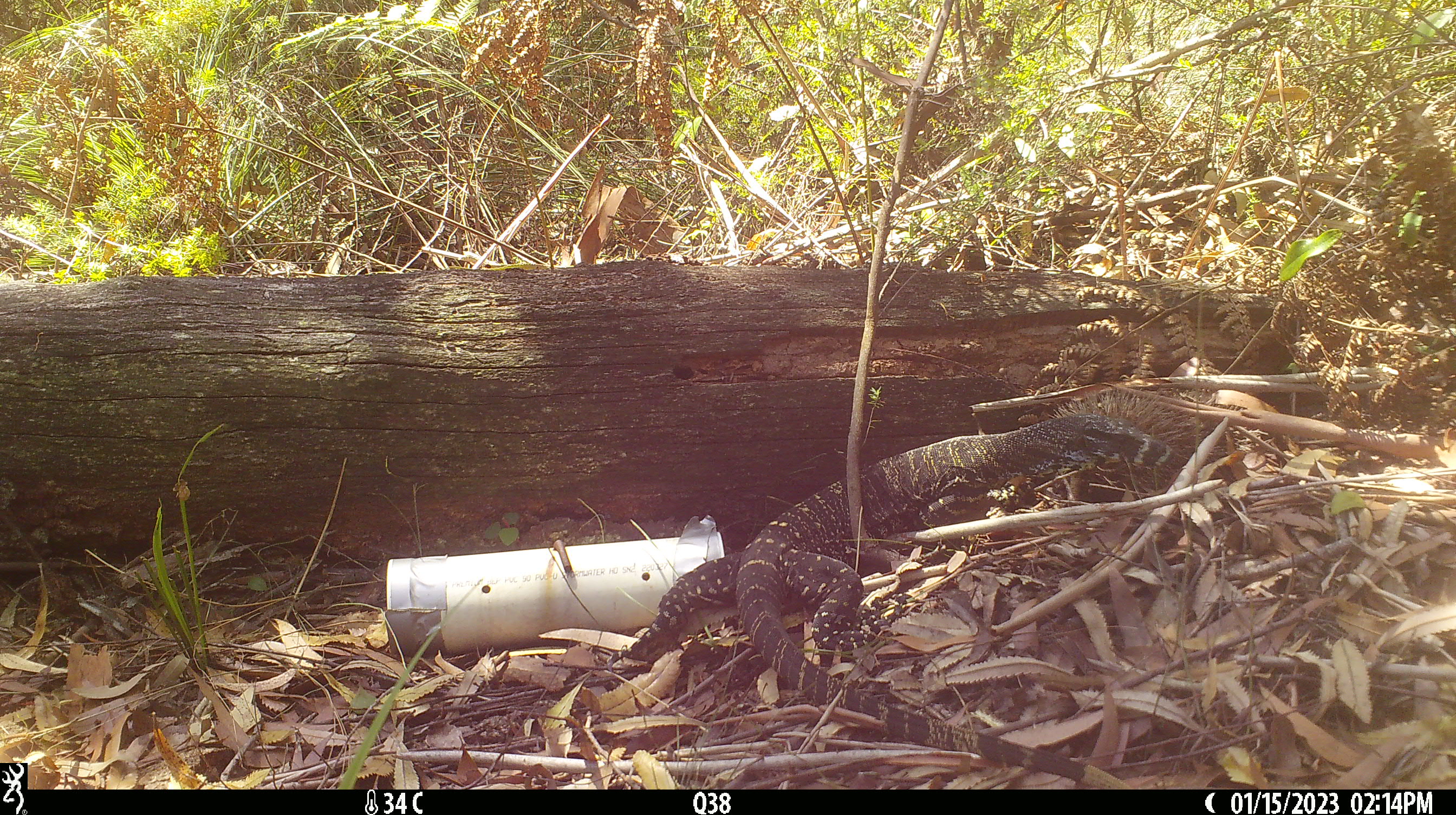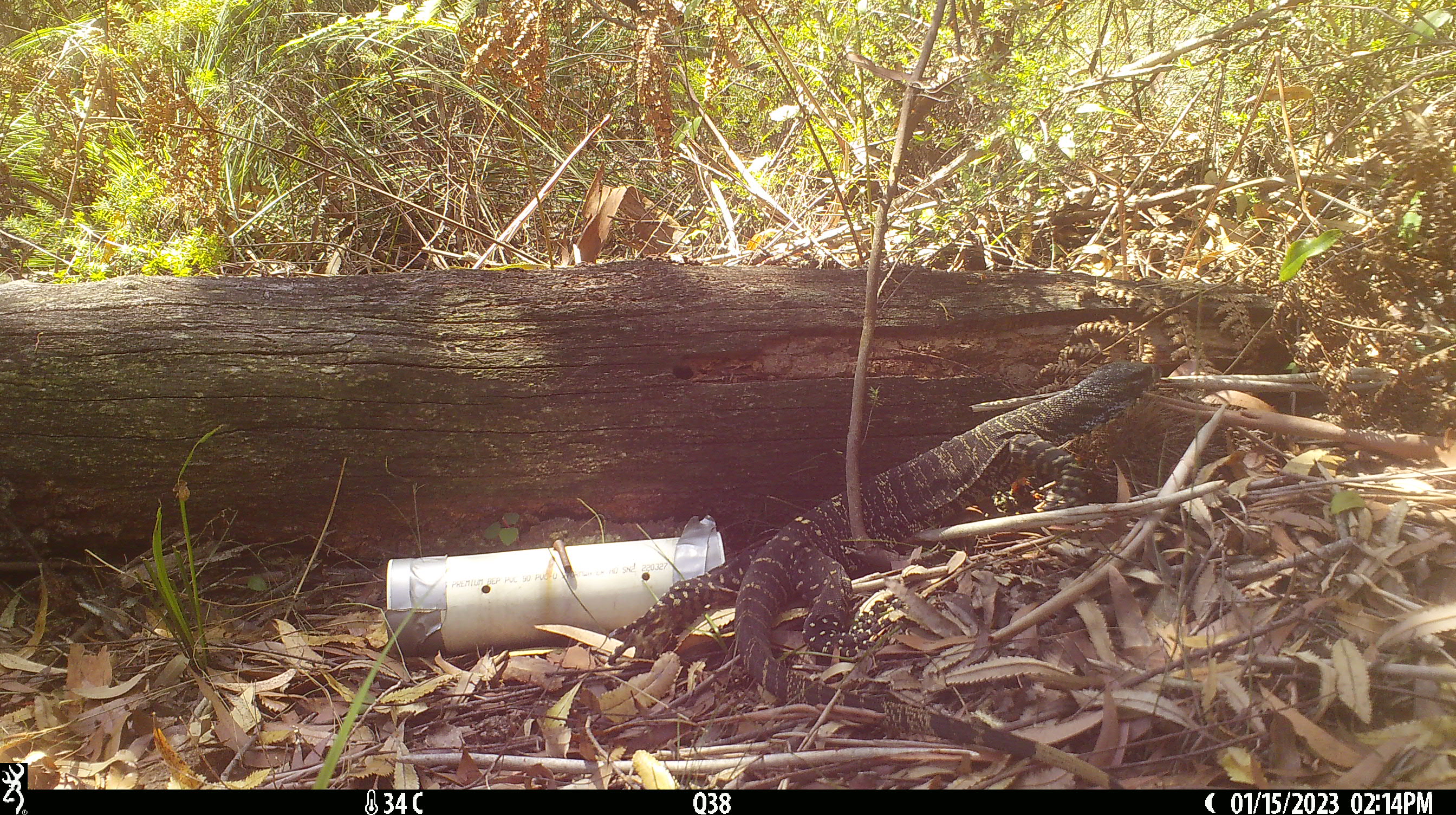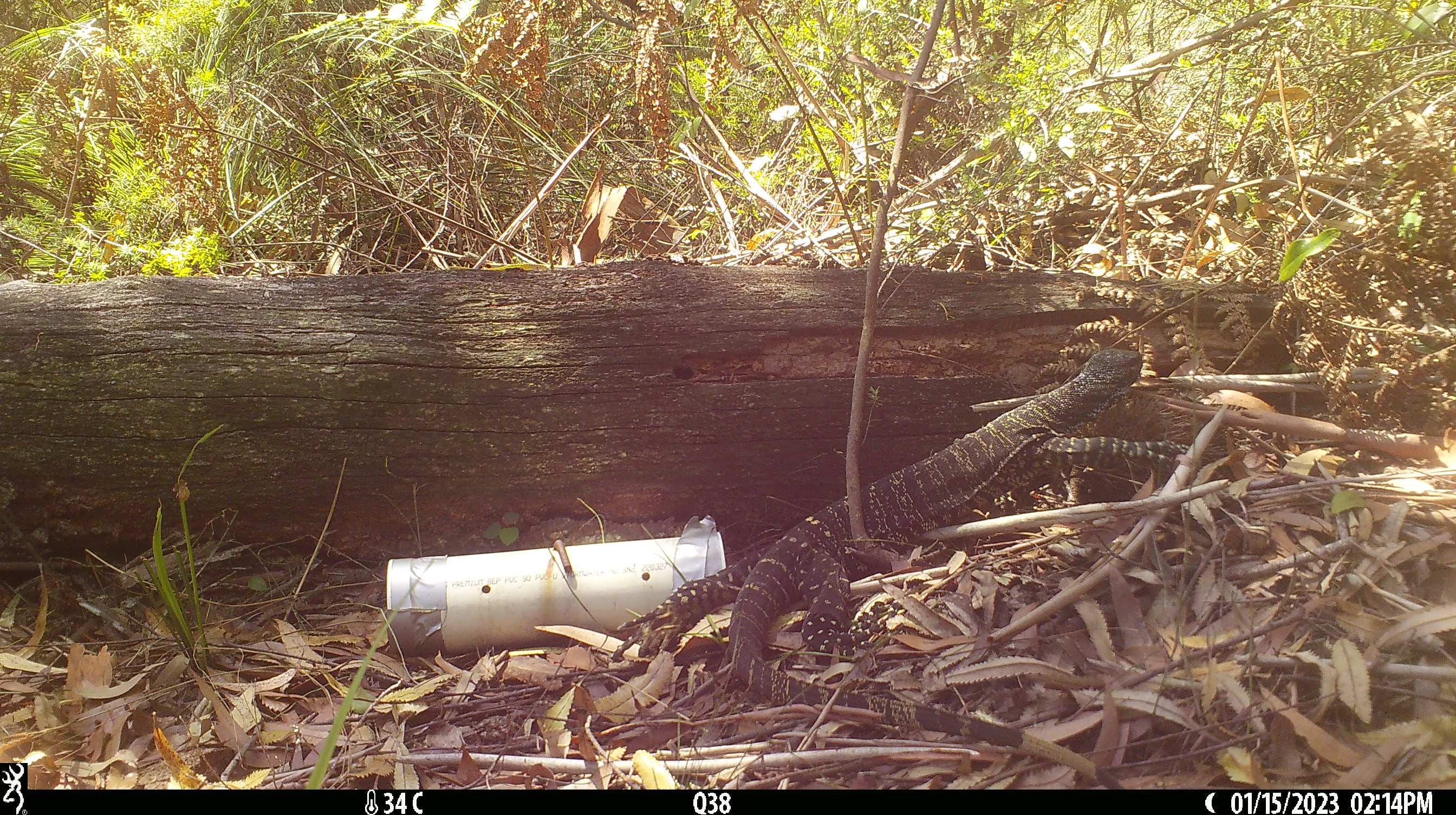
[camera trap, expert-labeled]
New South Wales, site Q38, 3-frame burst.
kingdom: Animalia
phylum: Chordata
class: Reptilia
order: Squamata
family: Varanidae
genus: Varanus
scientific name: Varanus varius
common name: lace monitor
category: goanna